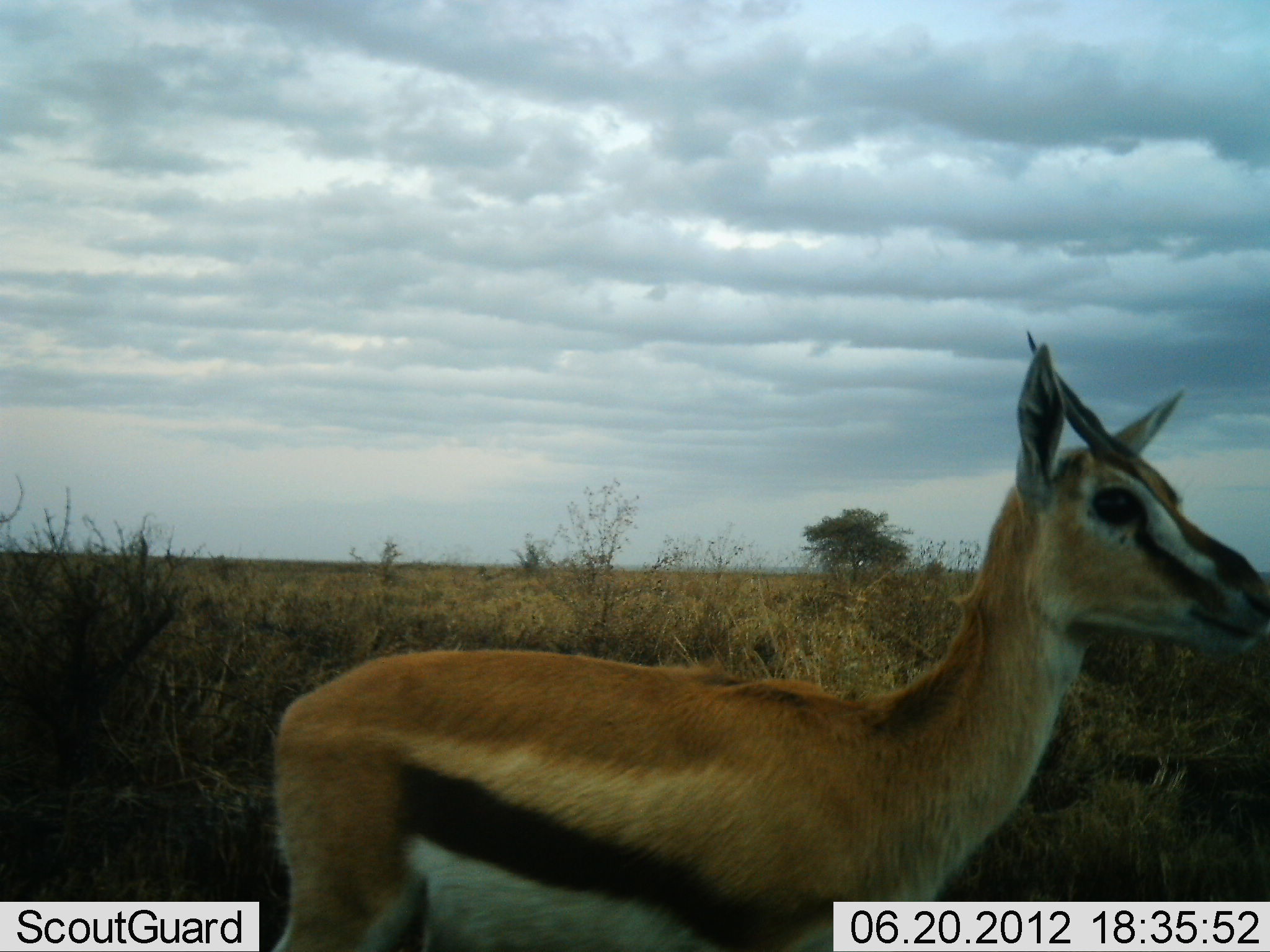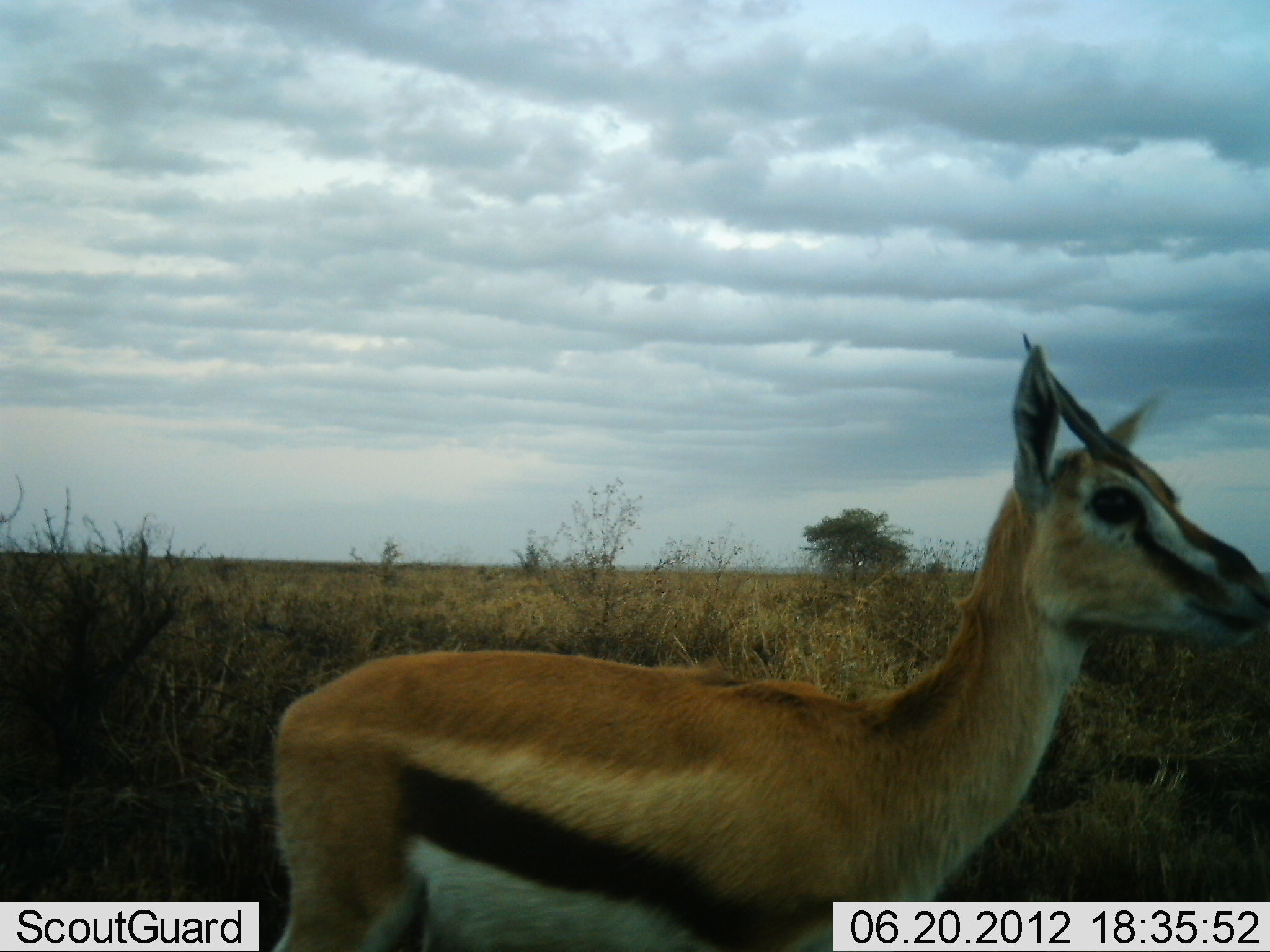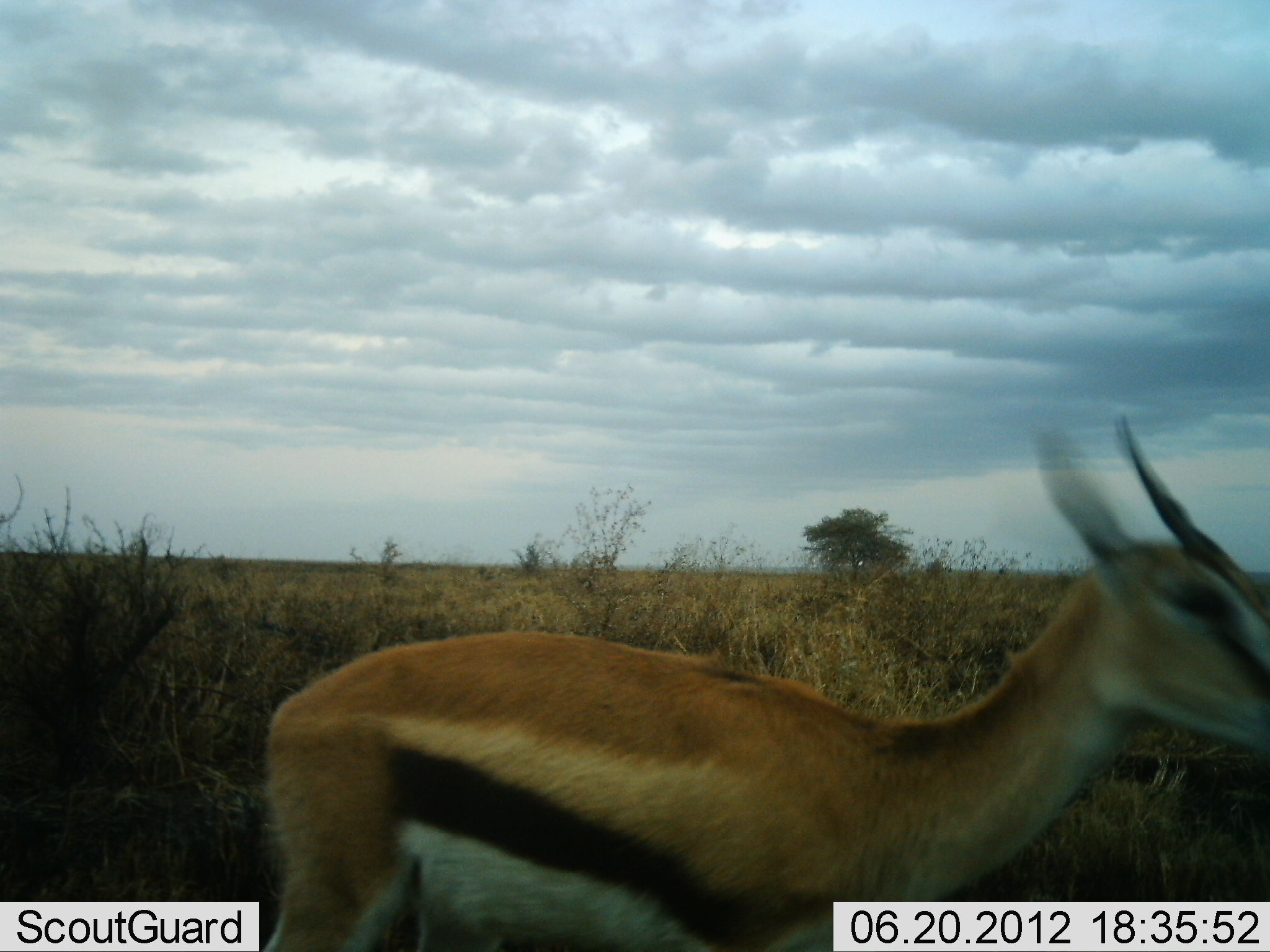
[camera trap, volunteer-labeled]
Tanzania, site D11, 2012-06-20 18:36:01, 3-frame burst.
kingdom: Animalia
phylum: Chordata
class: Mammalia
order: Artiodactyla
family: Bovidae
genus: Eudorcas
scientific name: Eudorcas thomsonii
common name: thomson's gazelle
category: gazellethomsons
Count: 1.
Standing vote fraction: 90%.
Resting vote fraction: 0%.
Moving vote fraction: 10%.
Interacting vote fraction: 0%.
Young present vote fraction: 0%.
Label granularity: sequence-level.